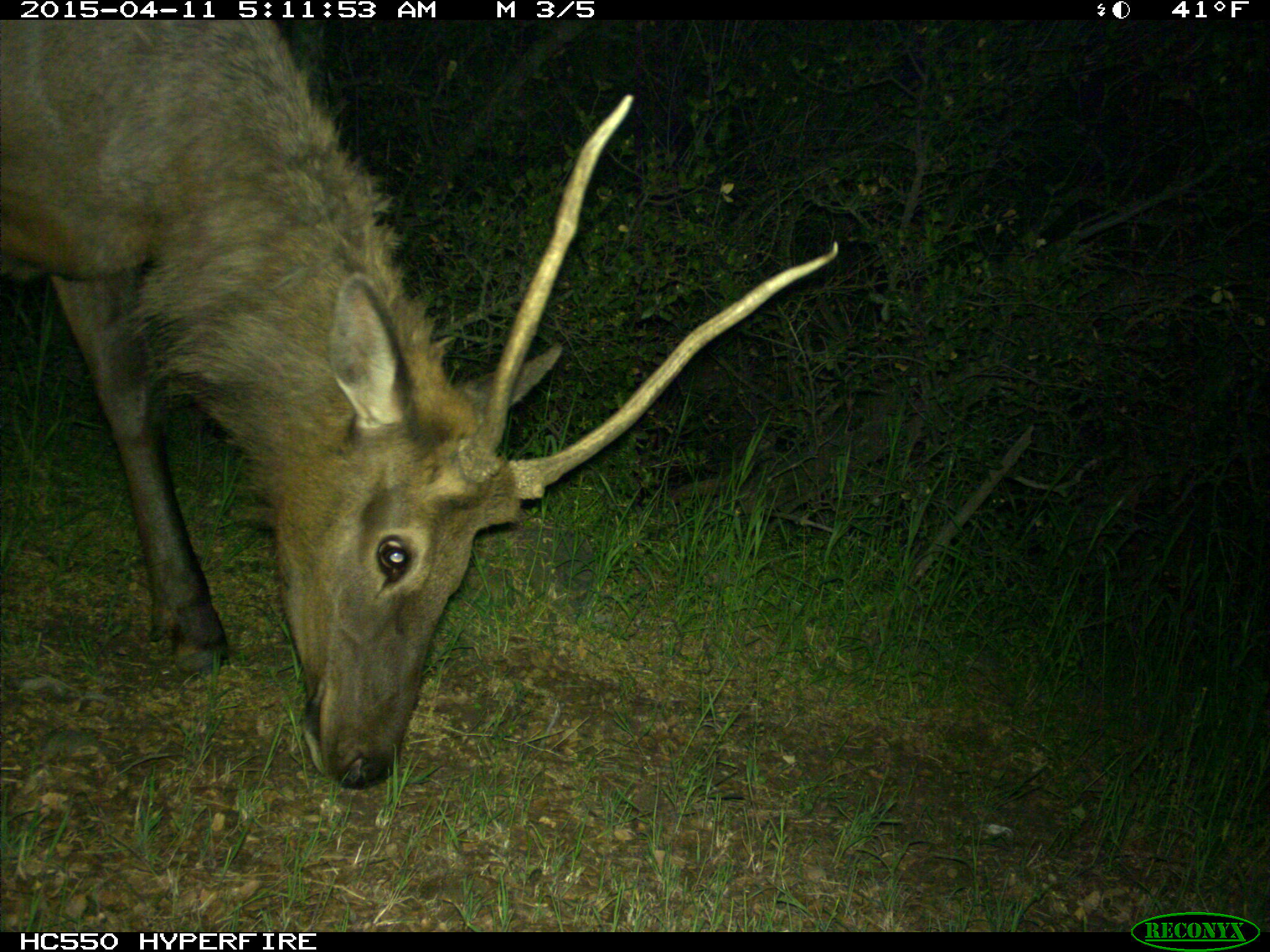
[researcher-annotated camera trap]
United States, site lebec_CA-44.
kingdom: Animalia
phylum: Chordata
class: Mammalia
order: Artiodactyla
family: Cervidae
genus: Cervus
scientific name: Cervus canadensis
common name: elk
Cervus canadensis (elk).